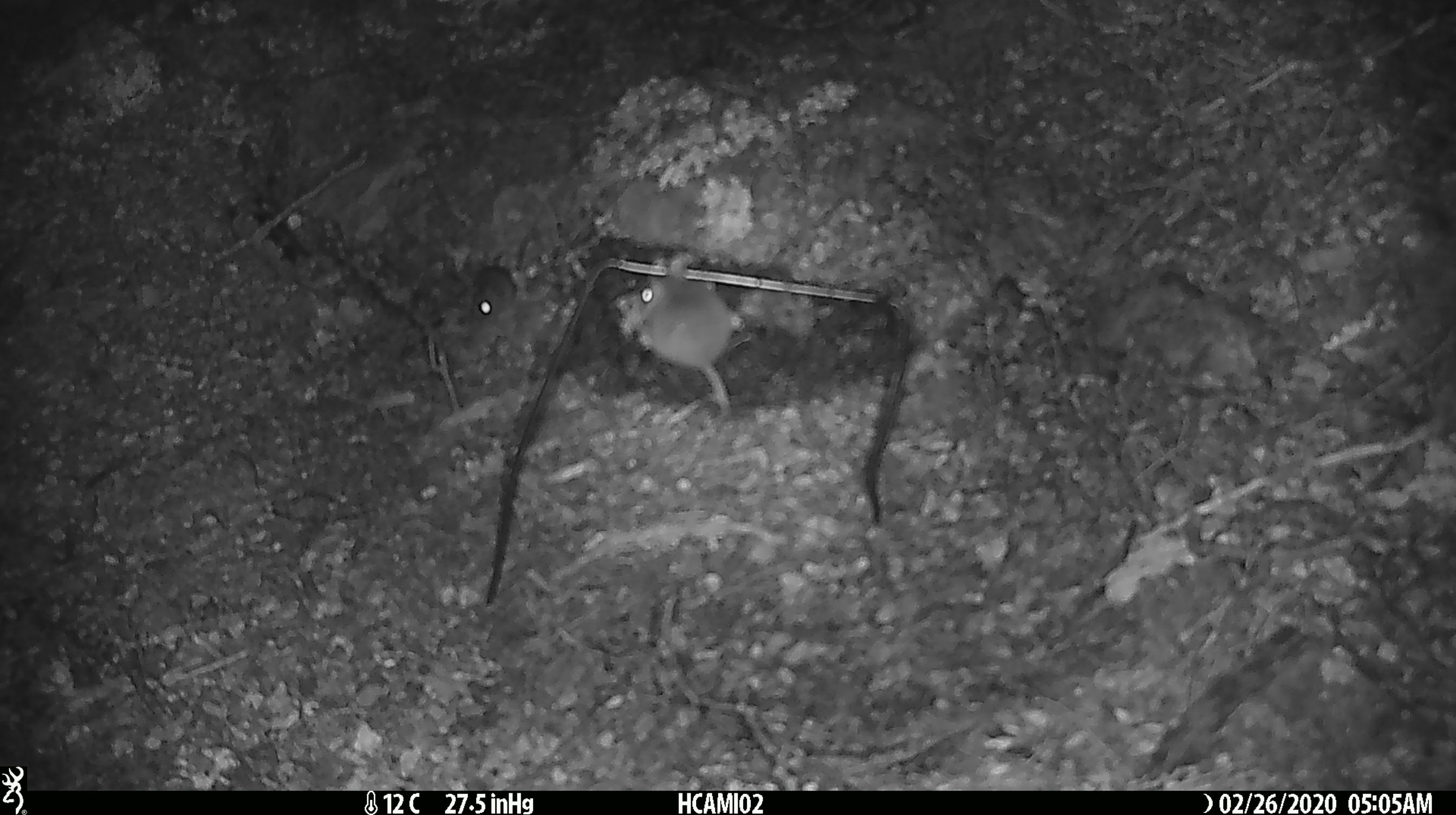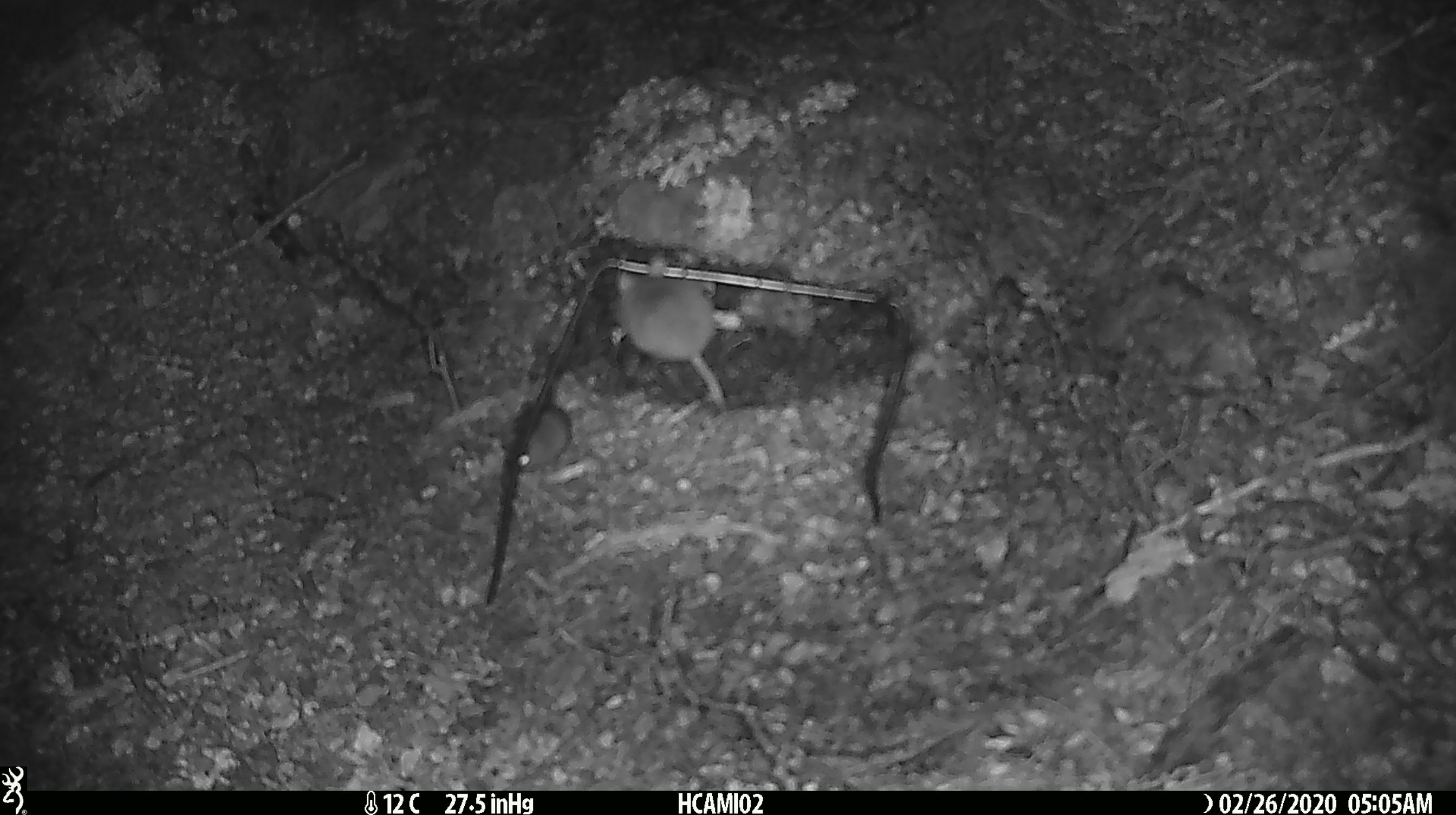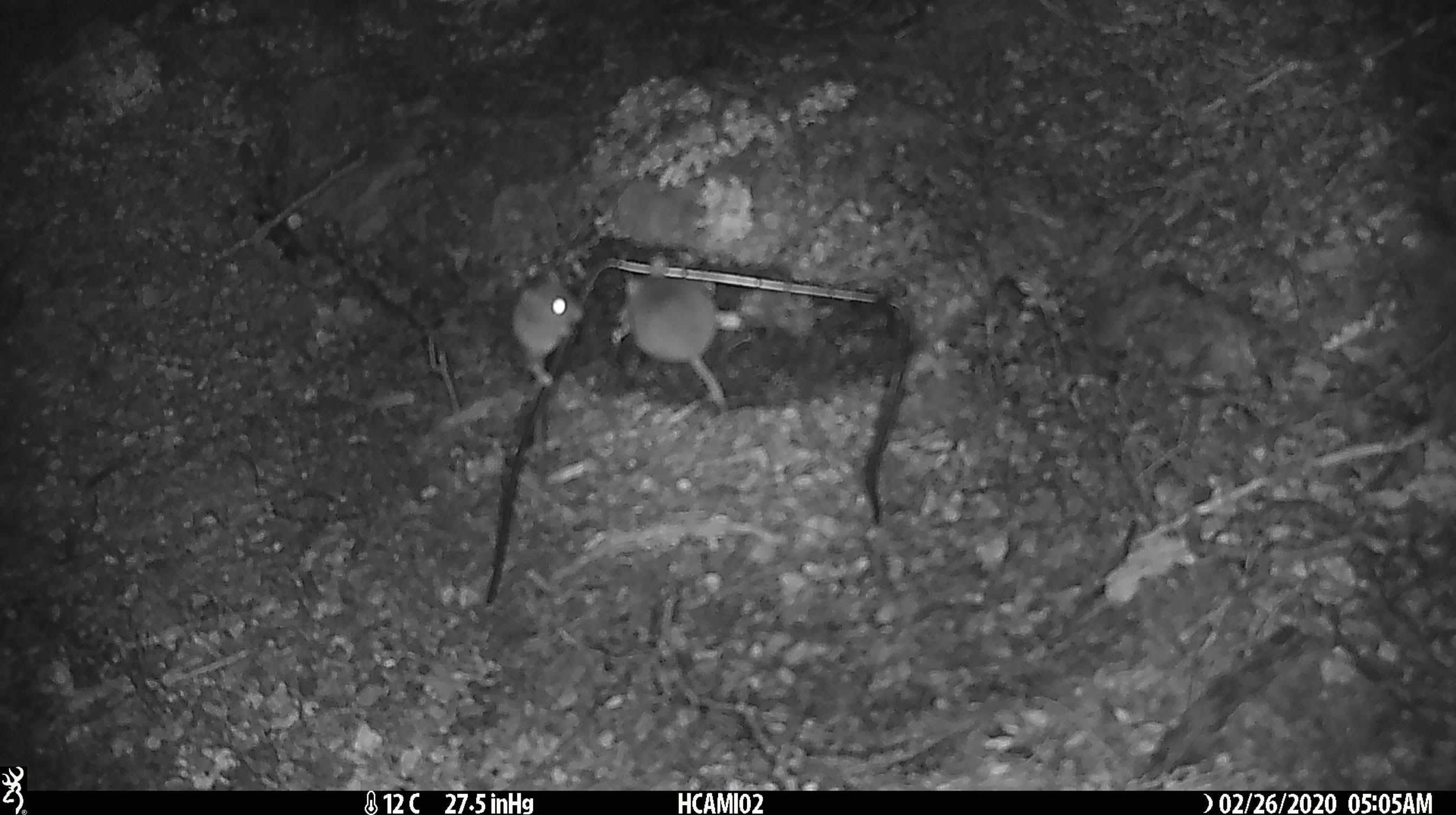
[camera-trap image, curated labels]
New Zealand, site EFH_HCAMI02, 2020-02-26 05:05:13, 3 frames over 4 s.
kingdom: Animalia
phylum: Chordata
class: Mammalia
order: Rodentia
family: Muridae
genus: Mus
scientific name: Mus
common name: mouse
Mouse (Mus).